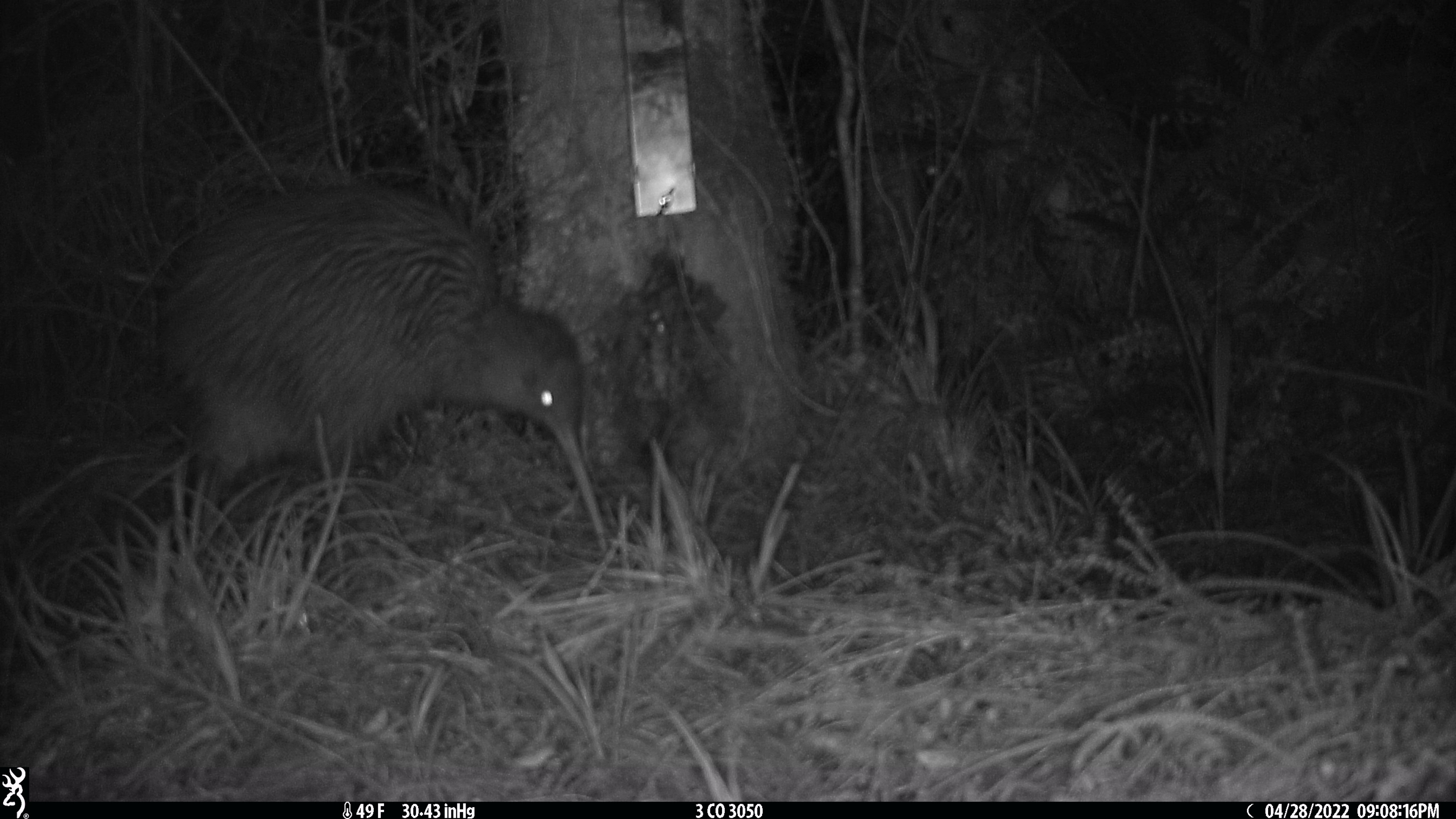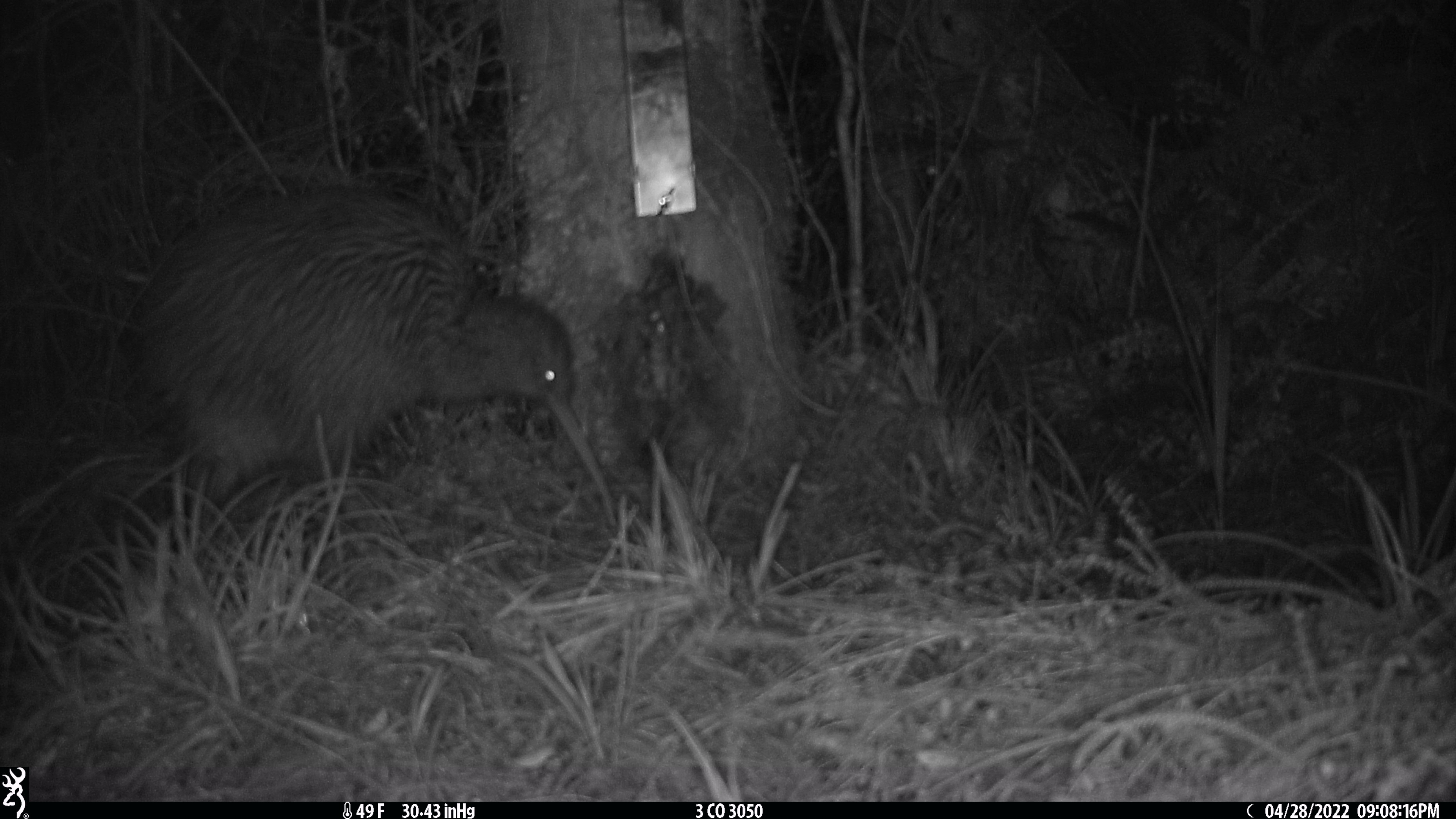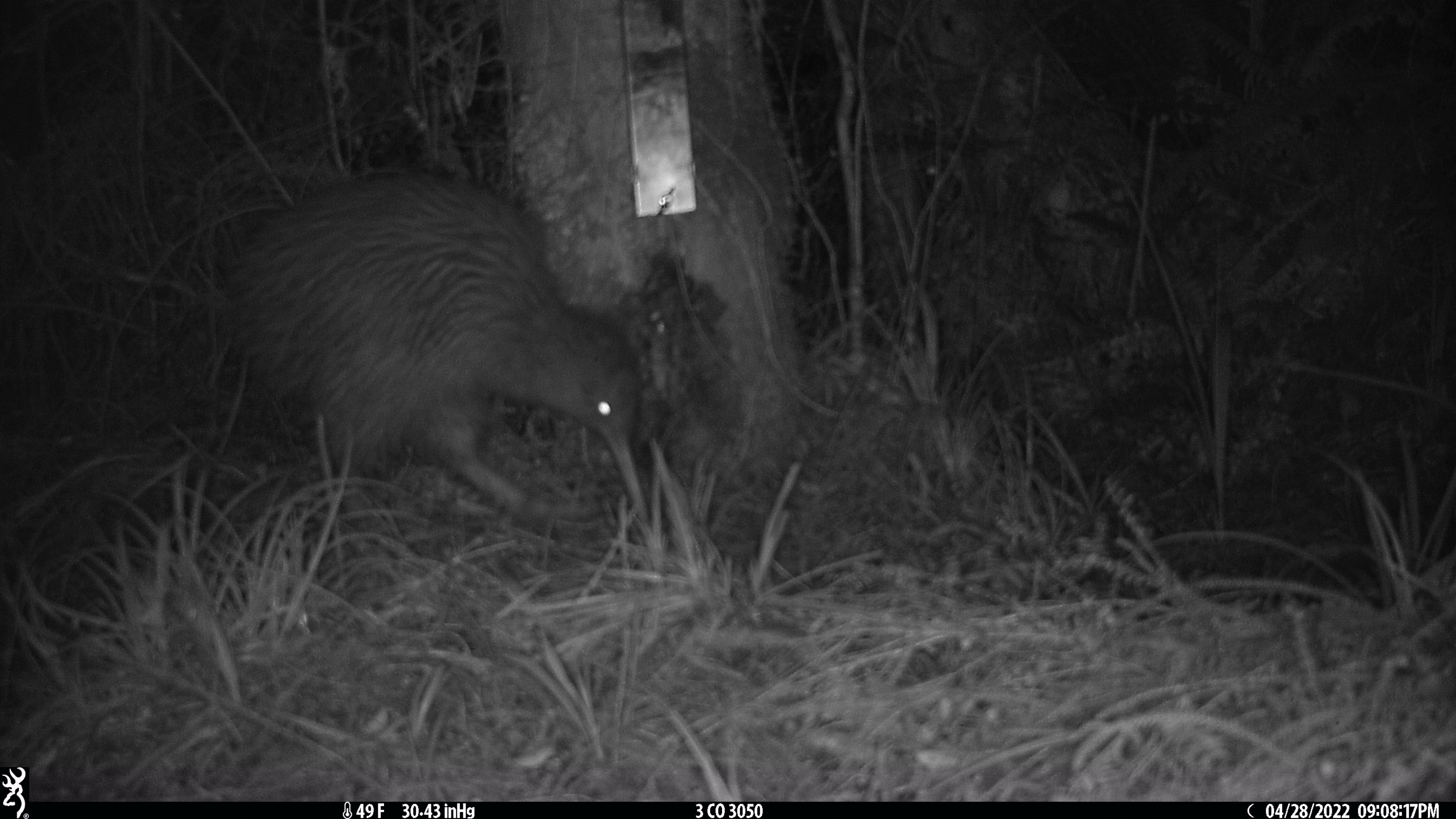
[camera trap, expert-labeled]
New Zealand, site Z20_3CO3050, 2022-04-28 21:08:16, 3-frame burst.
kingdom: Animalia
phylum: Chordata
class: Aves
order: Apterygiformes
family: Apterygidae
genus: Apteryx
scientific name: Apteryx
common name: kiwi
Kiwi (Apteryx).